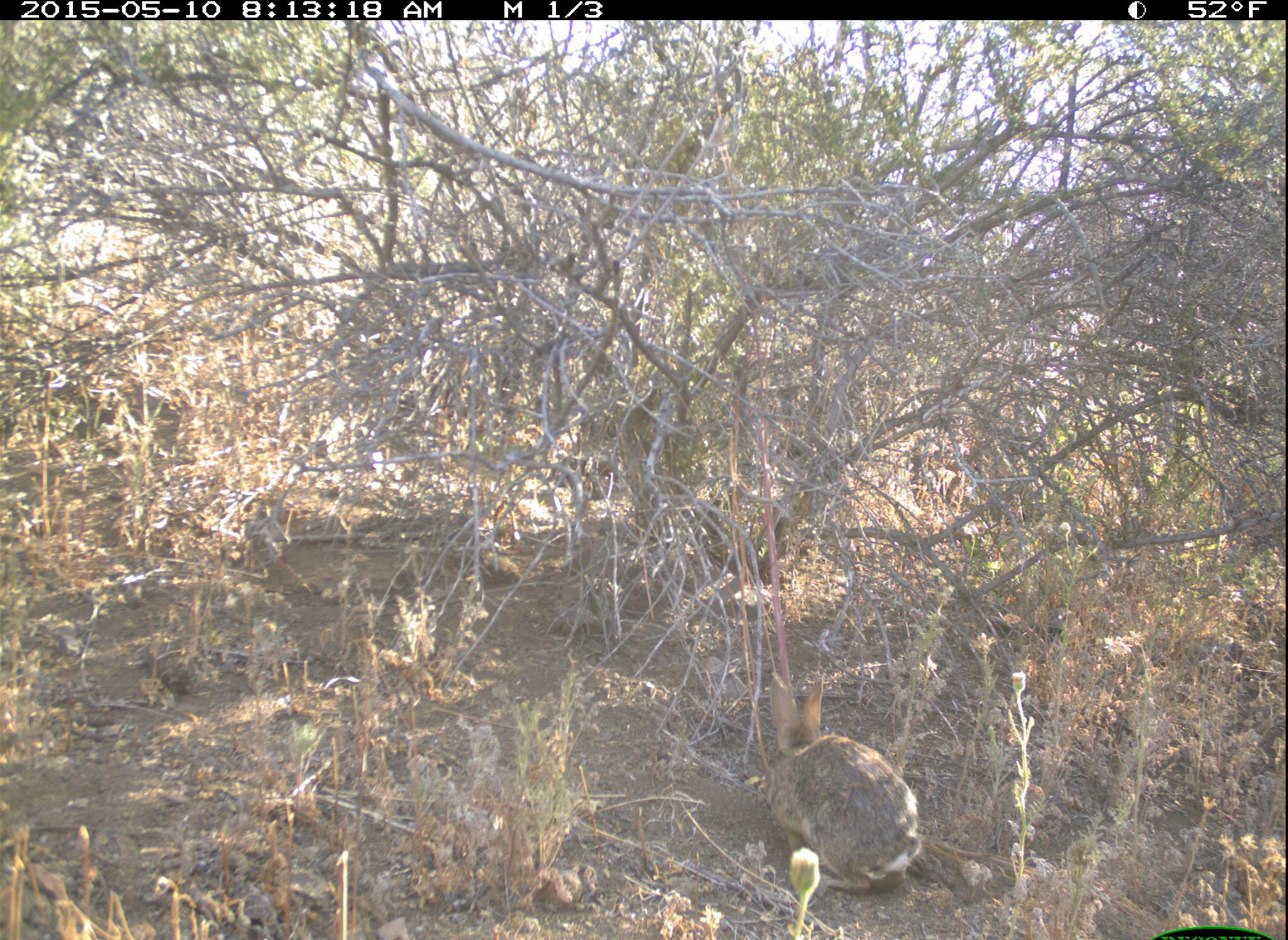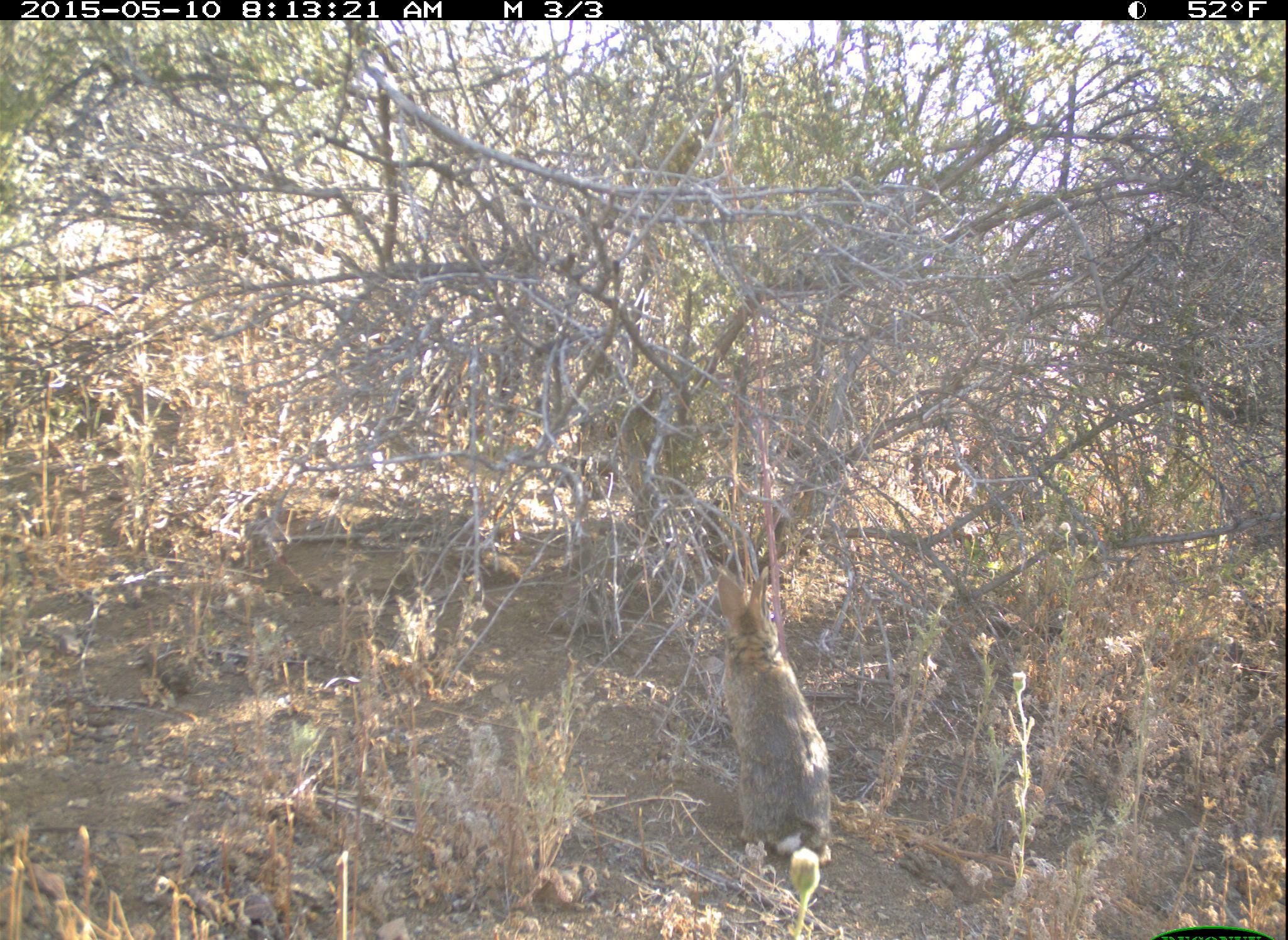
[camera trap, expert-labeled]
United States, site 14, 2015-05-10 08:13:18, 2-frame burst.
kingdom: Animalia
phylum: Chordata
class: Mammalia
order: Lagomorpha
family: Leporidae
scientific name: Leporidae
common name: rabbits and hares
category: rabbit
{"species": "rabbit (rabbits and hares) (Leporidae)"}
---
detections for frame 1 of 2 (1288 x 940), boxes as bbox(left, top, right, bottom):
rabbit: bbox(762, 660, 921, 895)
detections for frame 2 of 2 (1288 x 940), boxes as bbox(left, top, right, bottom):
rabbit: bbox(717, 566, 837, 863)